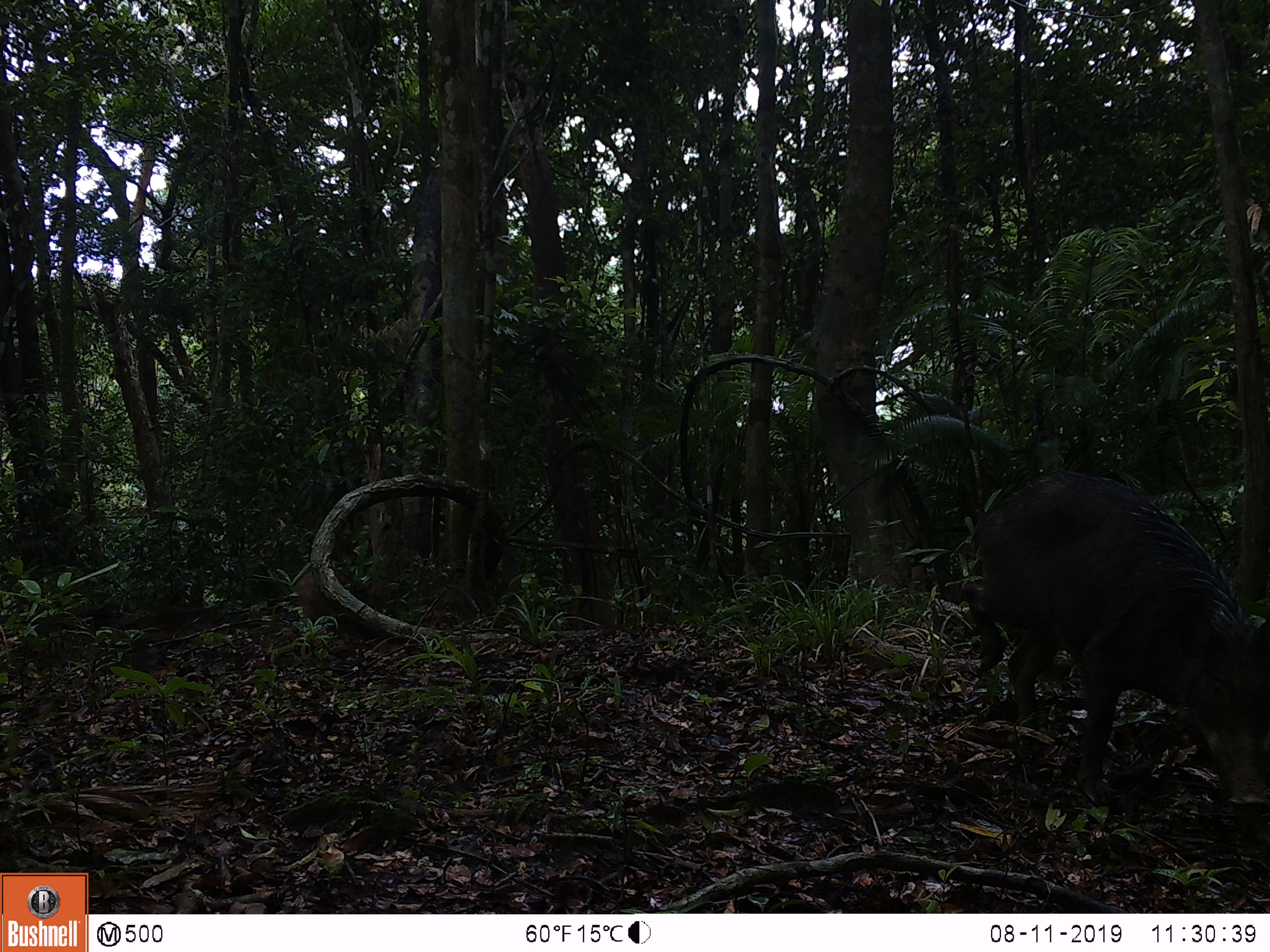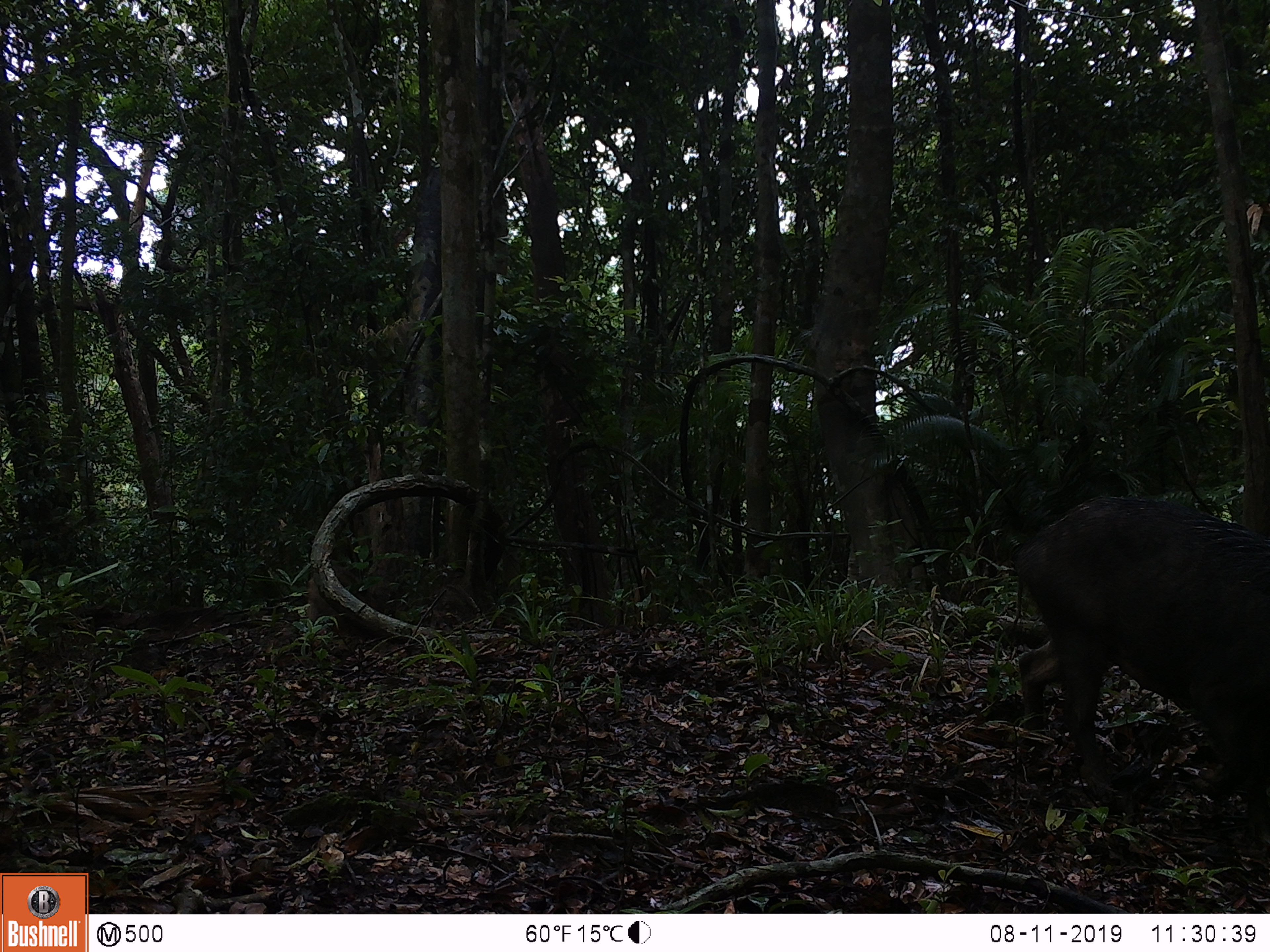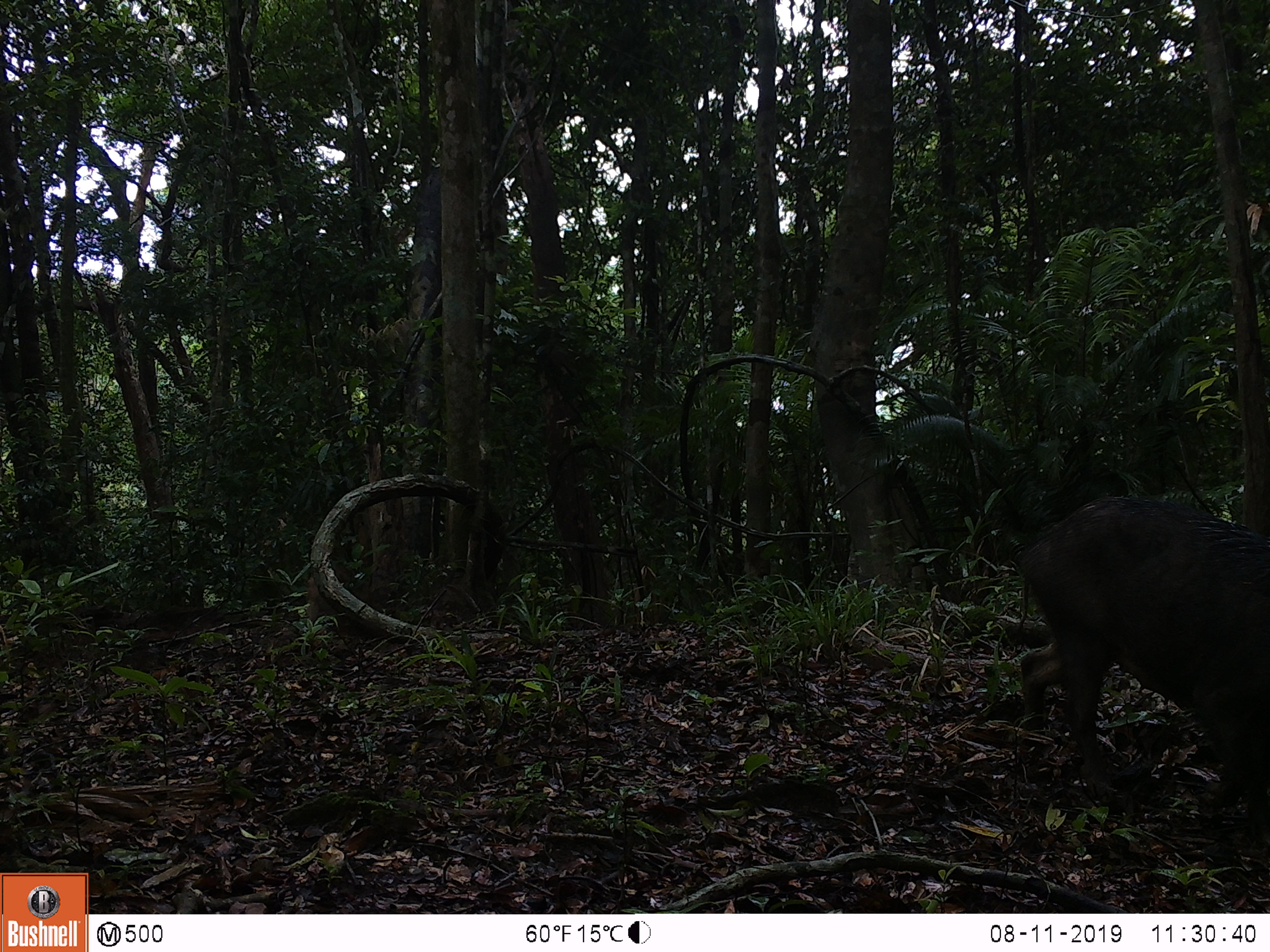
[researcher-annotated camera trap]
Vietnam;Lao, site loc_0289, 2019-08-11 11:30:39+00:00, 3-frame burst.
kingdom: Animalia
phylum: Chordata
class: Mammalia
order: Artiodactyla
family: Suidae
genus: Sus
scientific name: Sus scrofa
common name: eurasian wild pig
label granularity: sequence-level